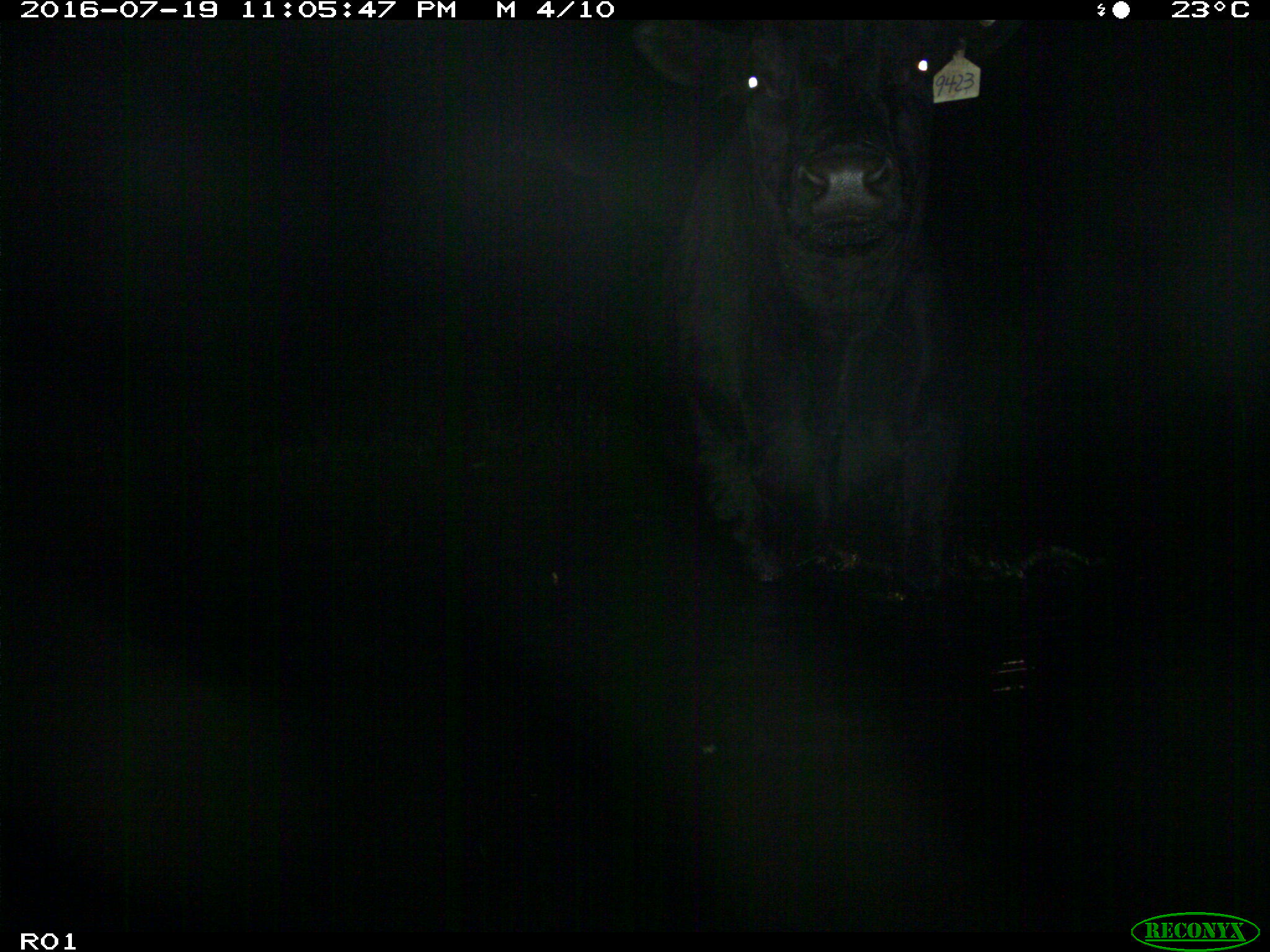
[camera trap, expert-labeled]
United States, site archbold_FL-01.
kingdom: Animalia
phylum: Chordata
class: Mammalia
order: Artiodactyla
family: Bovidae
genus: Bos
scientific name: Bos taurus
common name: domestic cow